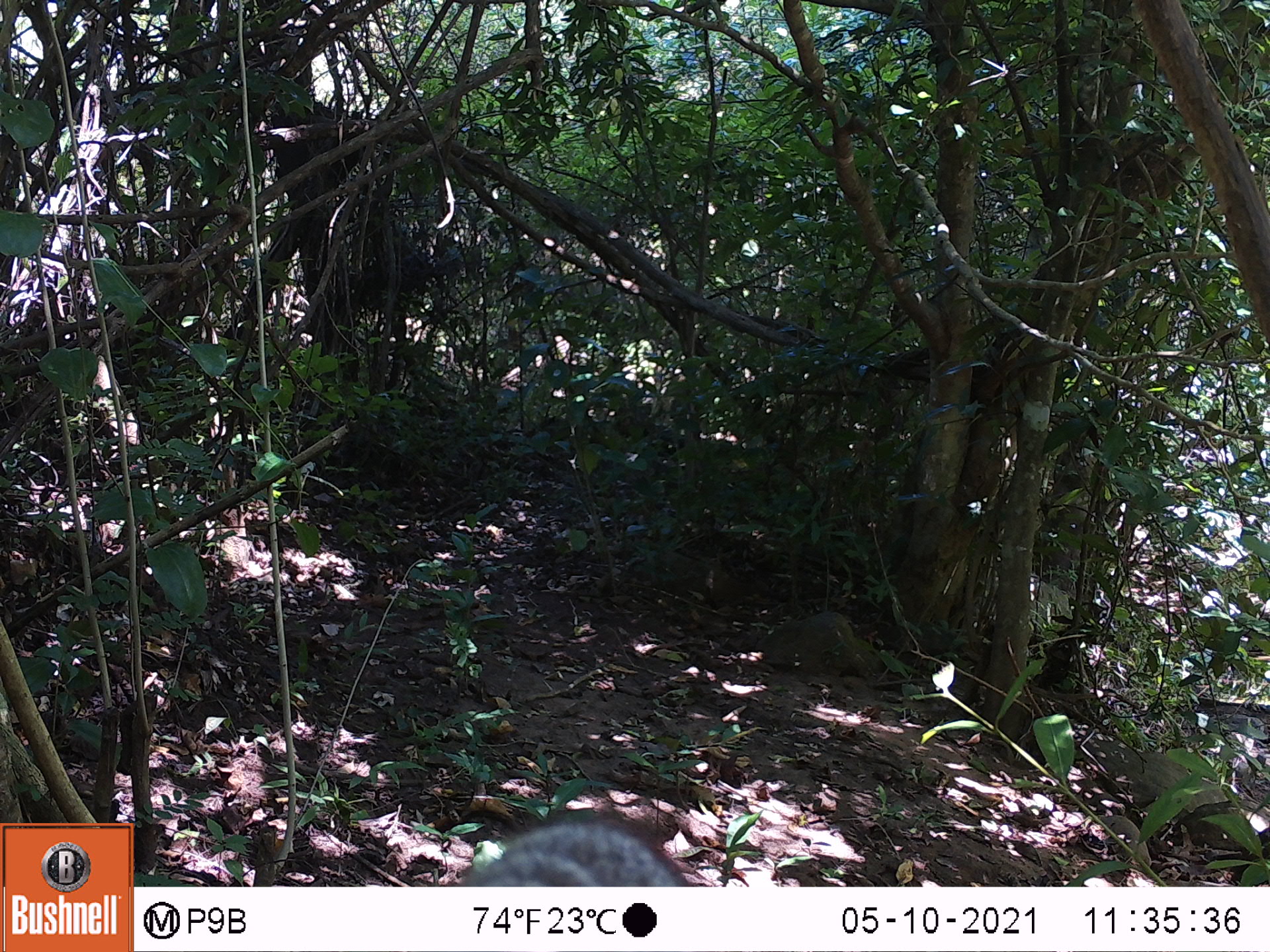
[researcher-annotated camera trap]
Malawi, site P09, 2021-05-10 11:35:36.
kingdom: Animalia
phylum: Chordata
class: Mammalia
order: Rodentia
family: Sciuridae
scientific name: Sciuridae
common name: squirrel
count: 1